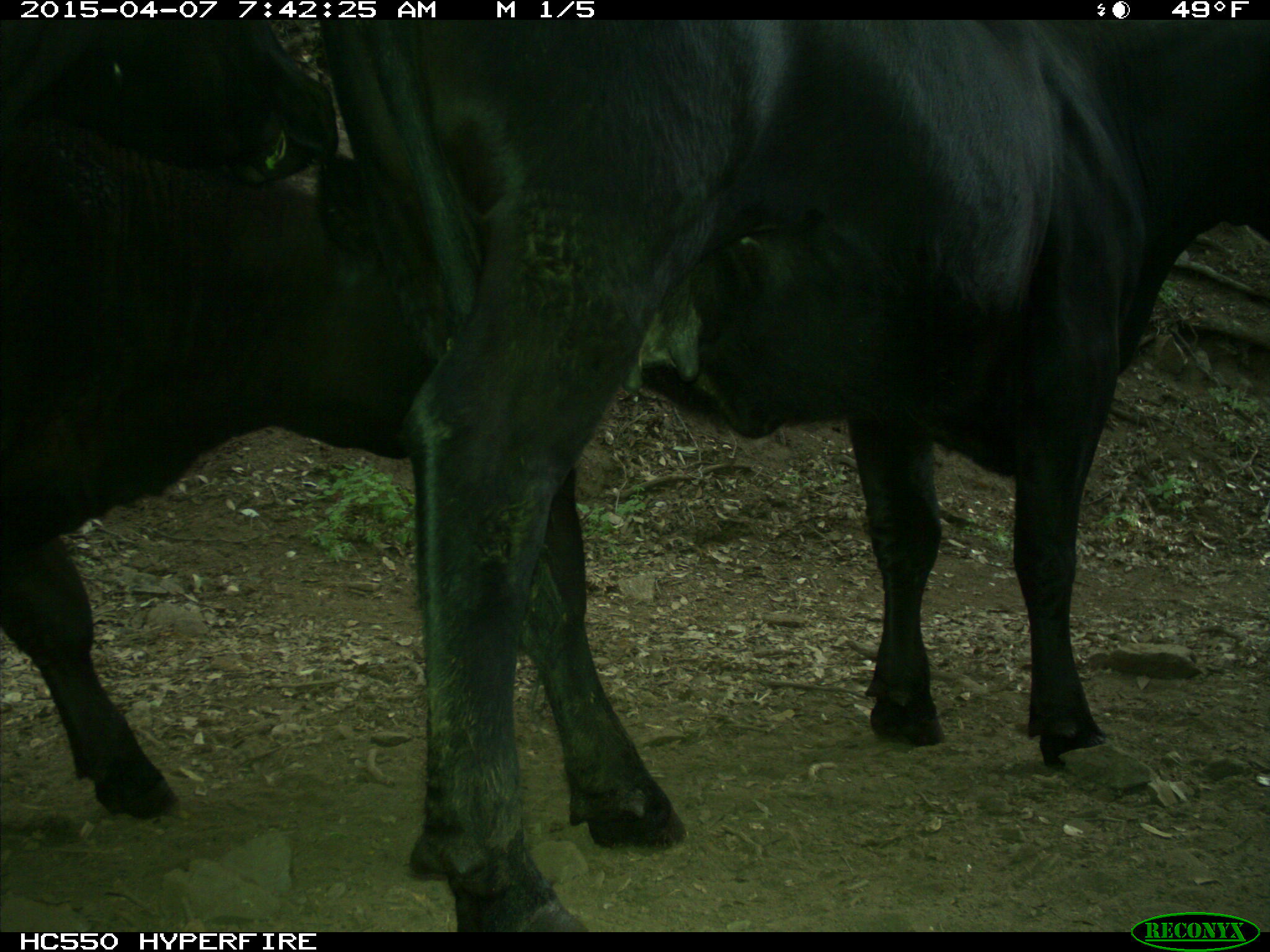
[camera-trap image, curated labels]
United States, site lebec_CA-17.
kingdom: Animalia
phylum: Chordata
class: Mammalia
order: Artiodactyla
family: Bovidae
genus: Bos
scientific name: Bos taurus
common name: domestic cow